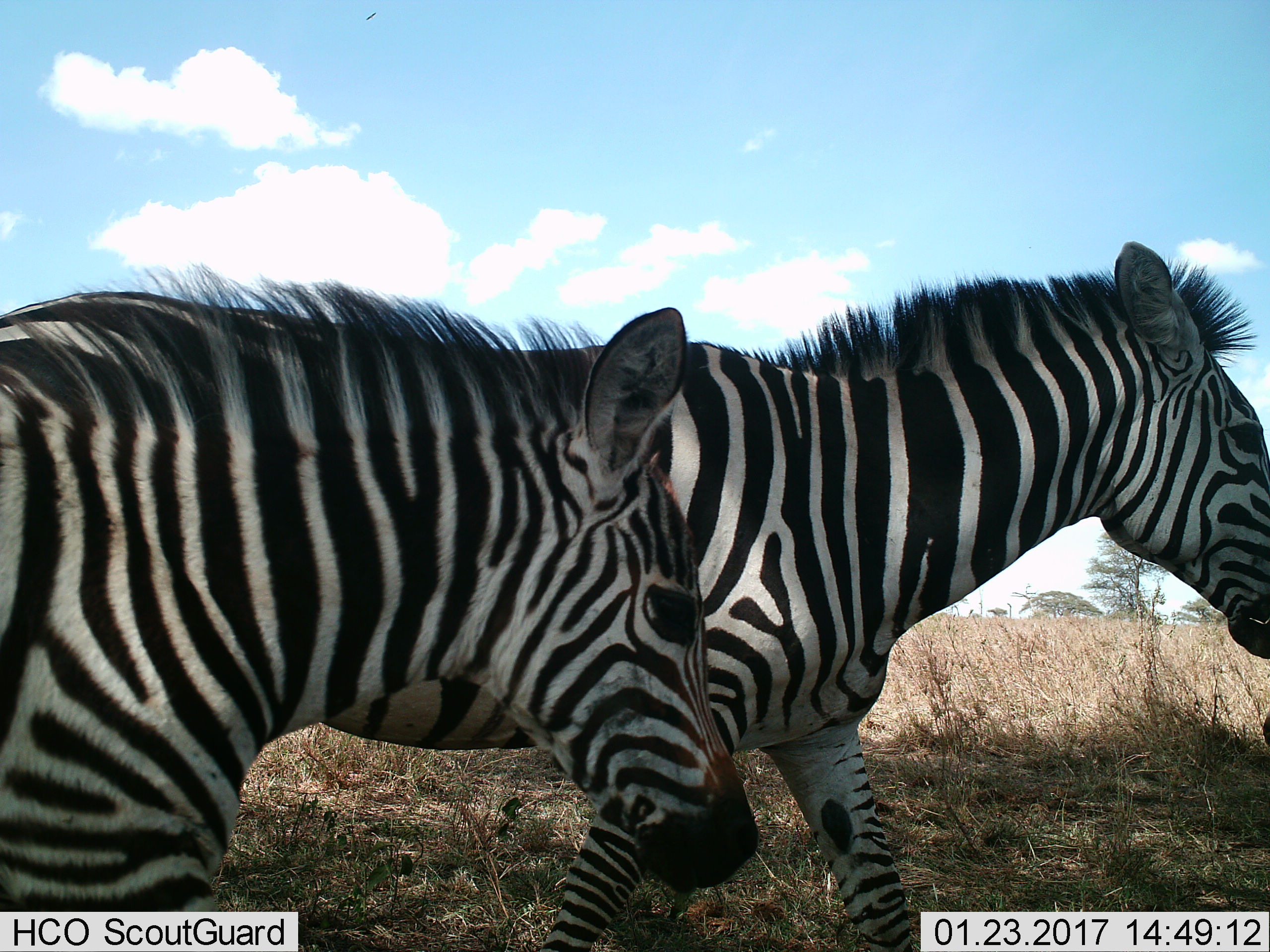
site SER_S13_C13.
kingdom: Animalia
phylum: Chordata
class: Mammalia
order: Perissodactyla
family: Equidae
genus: Equus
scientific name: Equus quagga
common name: plains zebra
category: zebraplains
Zebraplains (plains zebra) (Equus quagga), count 2. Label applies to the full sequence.